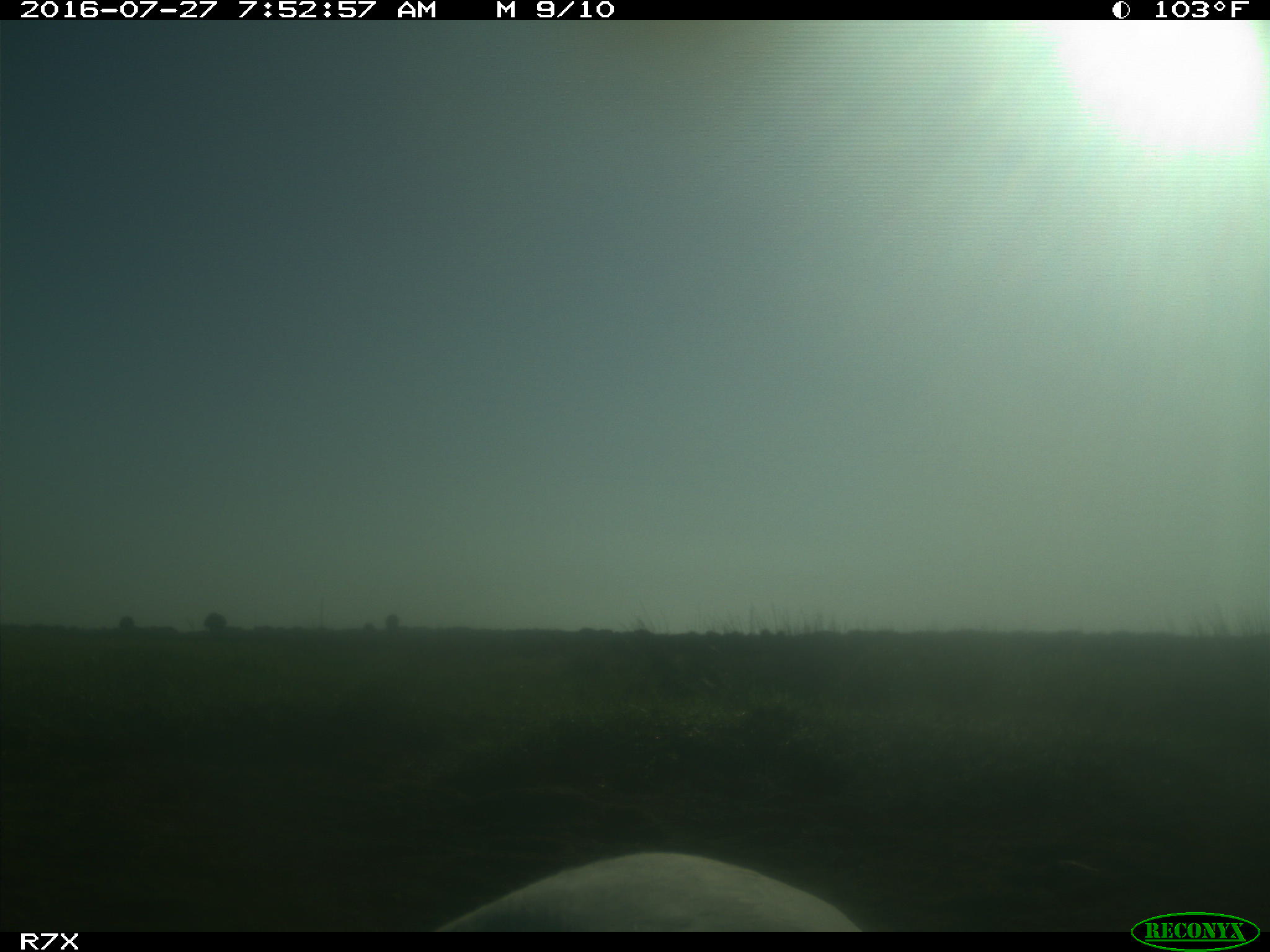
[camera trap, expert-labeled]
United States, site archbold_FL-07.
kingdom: Animalia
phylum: Chordata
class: Aves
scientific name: Aves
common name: birds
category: unidentified bird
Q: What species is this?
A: Unidentified bird (birds) (Aves).